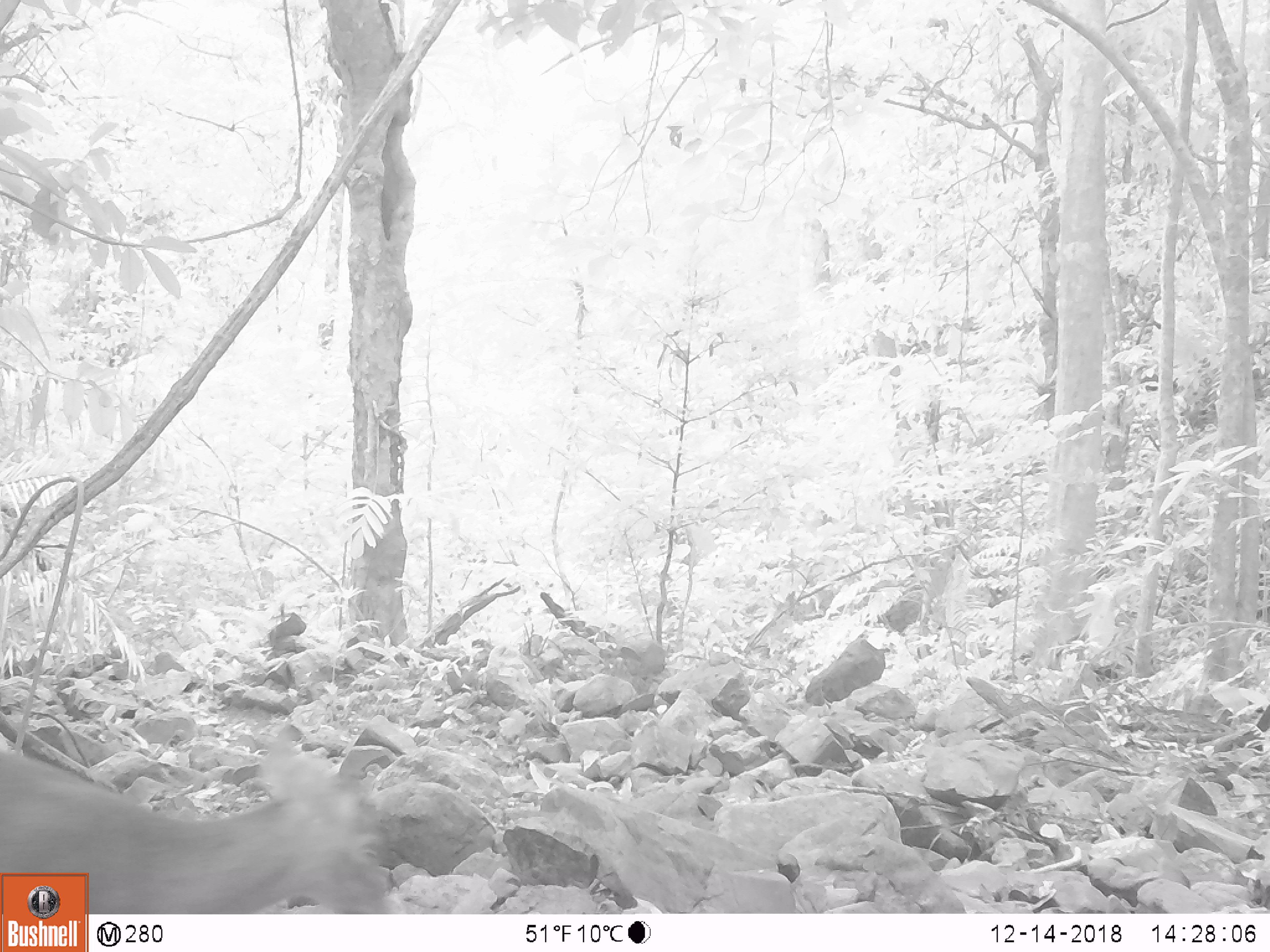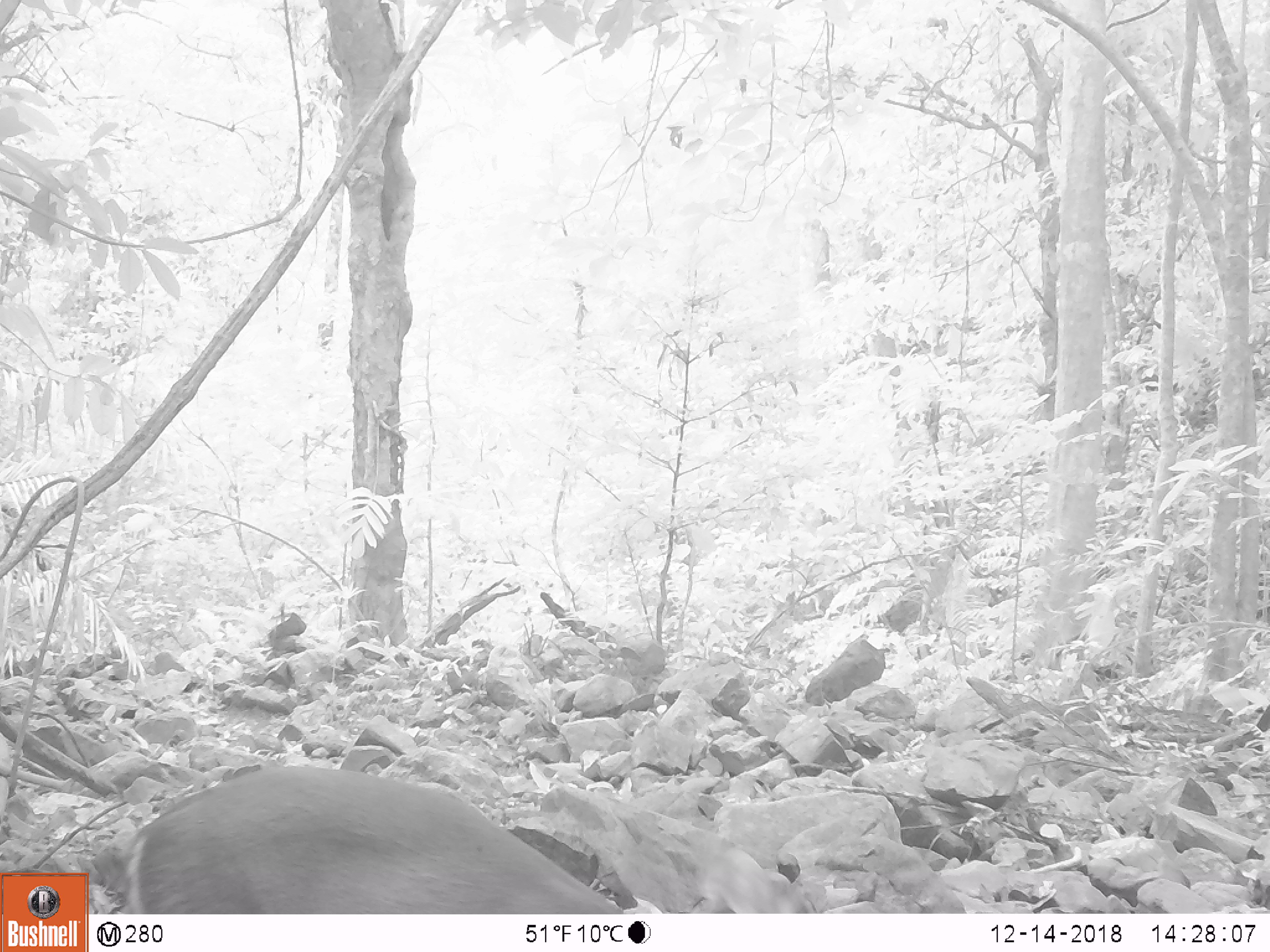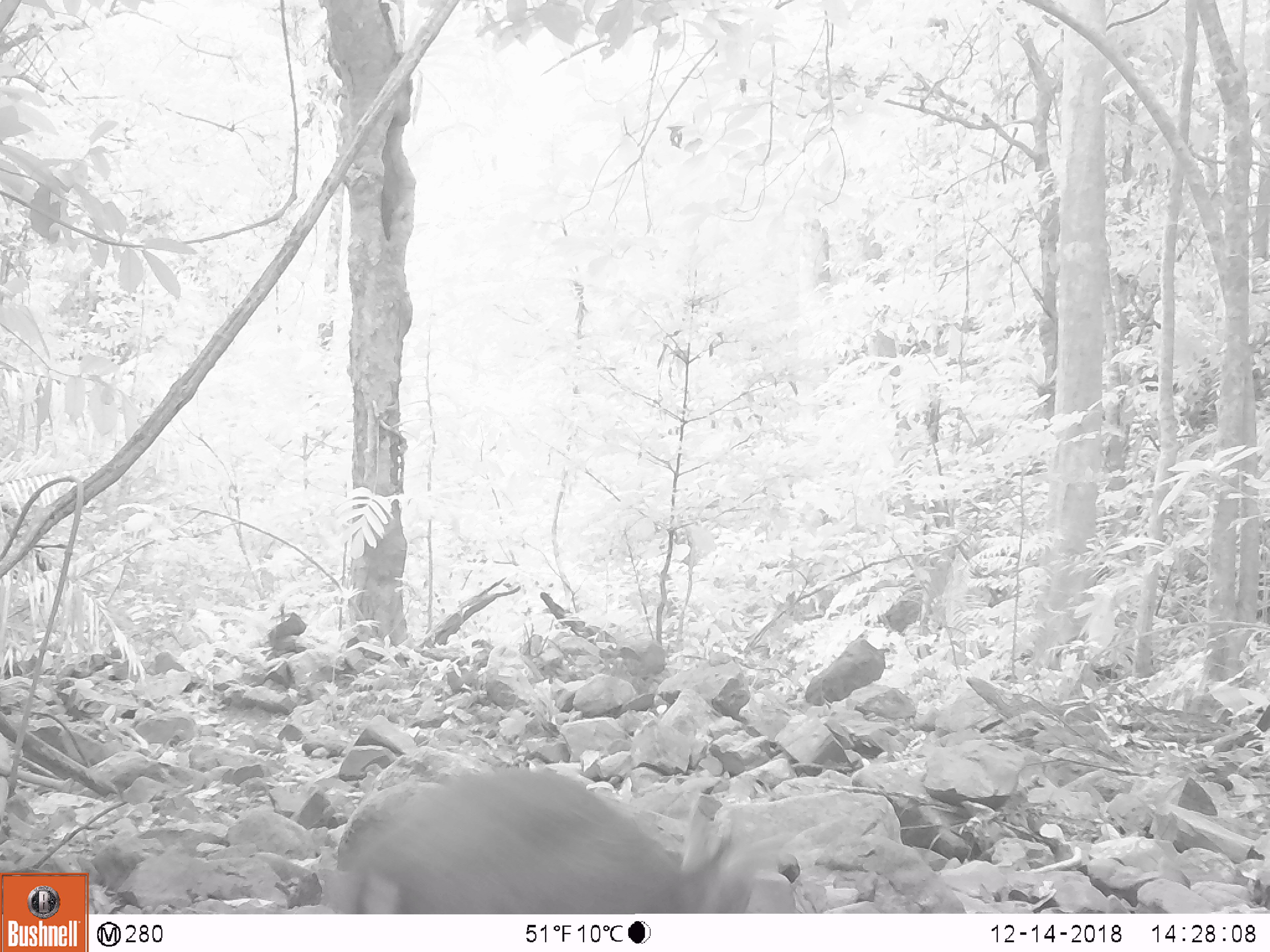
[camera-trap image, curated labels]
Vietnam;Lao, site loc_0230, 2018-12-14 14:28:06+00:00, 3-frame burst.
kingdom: Animalia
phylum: Chordata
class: Mammalia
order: Artiodactyla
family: Cervidae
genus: Muntiacus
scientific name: Muntiacus rooseveltorum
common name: roosevelt's muntjac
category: roosevelts muntjac group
Roosevelts muntjac group (roosevelt's muntjac) (Muntiacus rooseveltorum). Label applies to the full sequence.